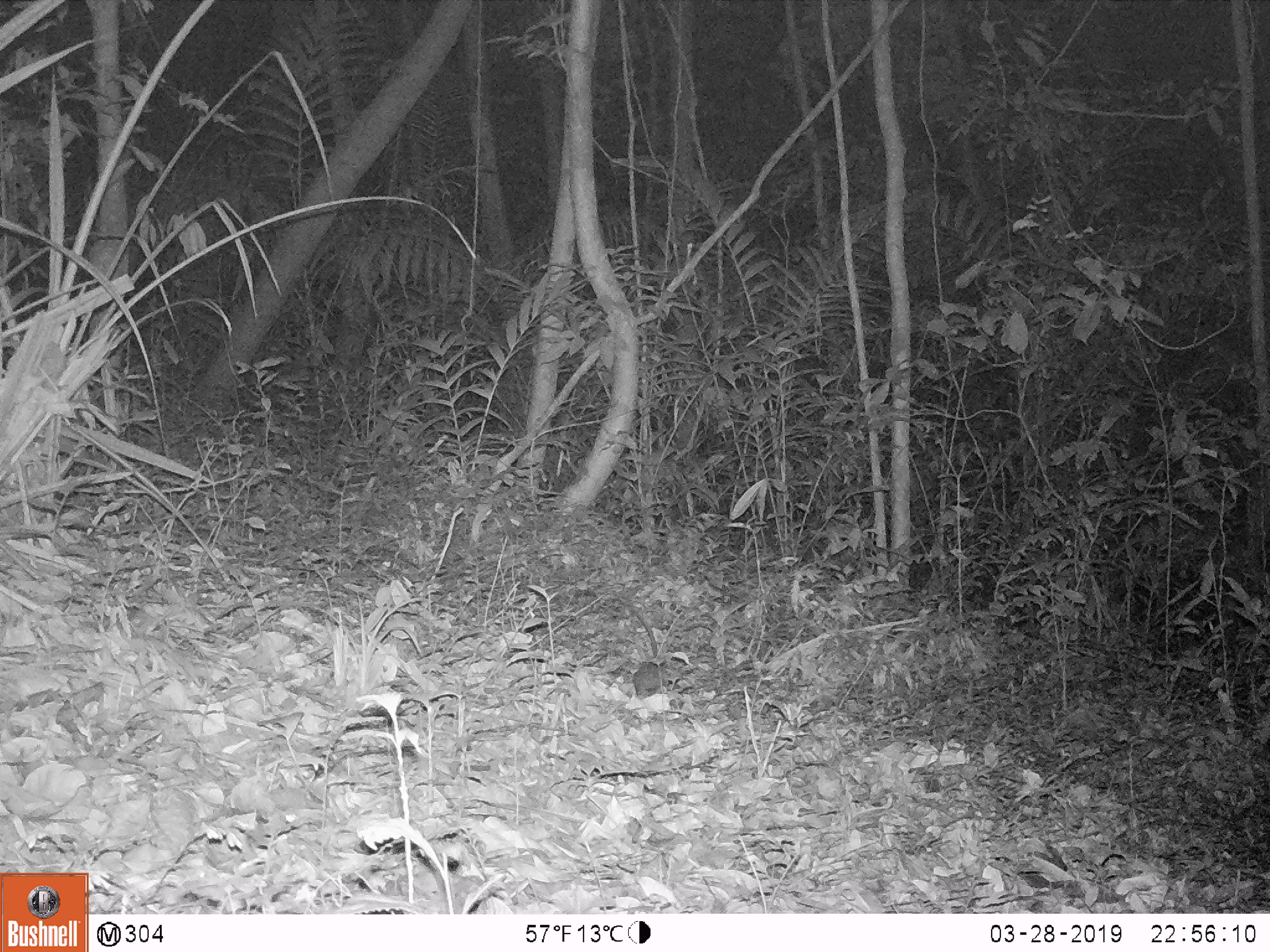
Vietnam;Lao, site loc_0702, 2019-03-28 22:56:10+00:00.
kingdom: Animalia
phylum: Chordata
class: Mammalia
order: Rodentia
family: Muridae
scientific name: Muridae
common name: old-world mice and rats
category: unidentified murid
Unidentified murid (old-world mice and rats) (Muridae). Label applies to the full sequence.